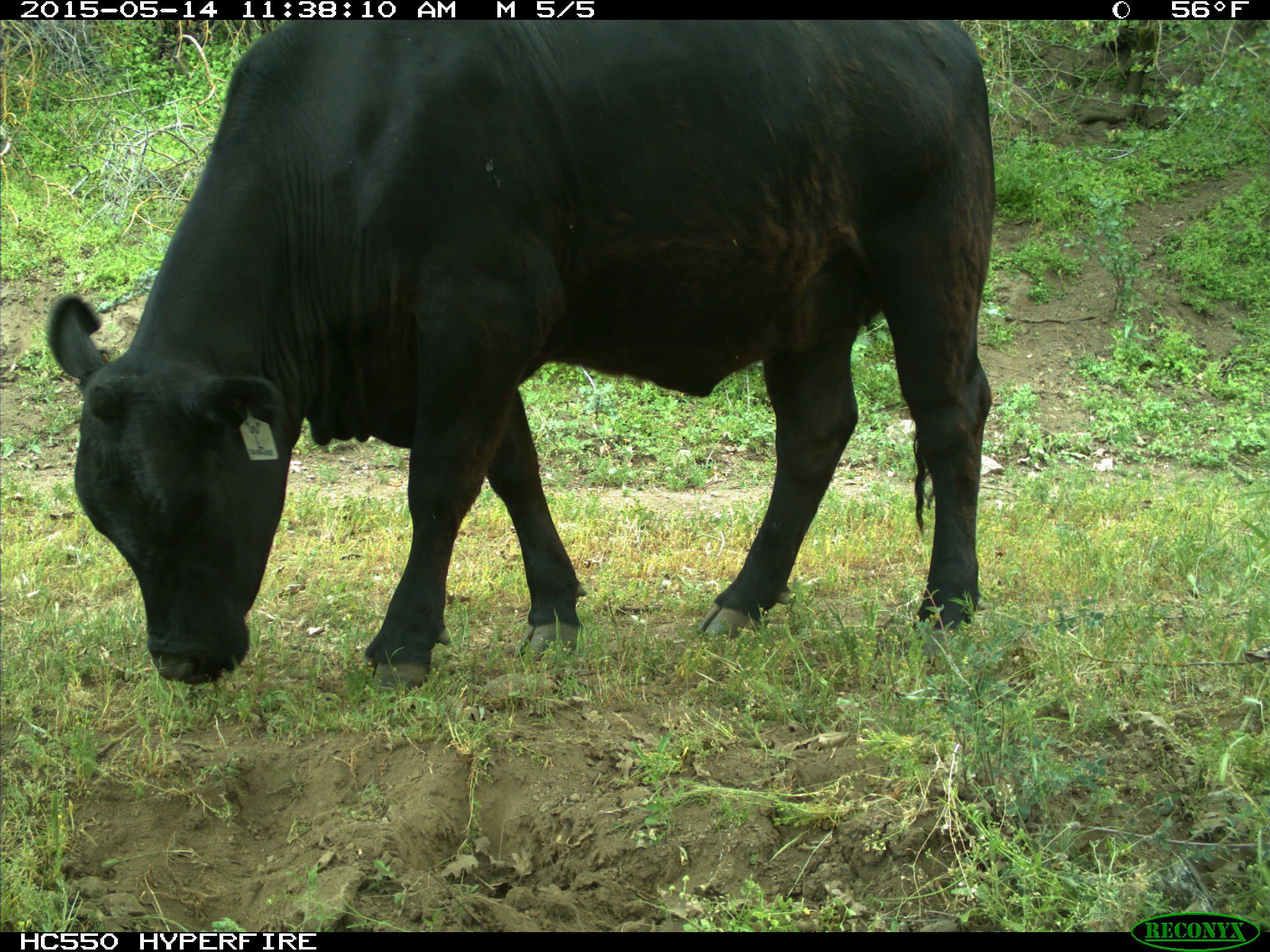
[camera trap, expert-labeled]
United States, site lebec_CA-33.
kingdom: Animalia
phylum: Chordata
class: Mammalia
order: Artiodactyla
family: Bovidae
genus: Bos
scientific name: Bos taurus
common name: domestic cow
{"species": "Bos taurus (domestic cow)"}